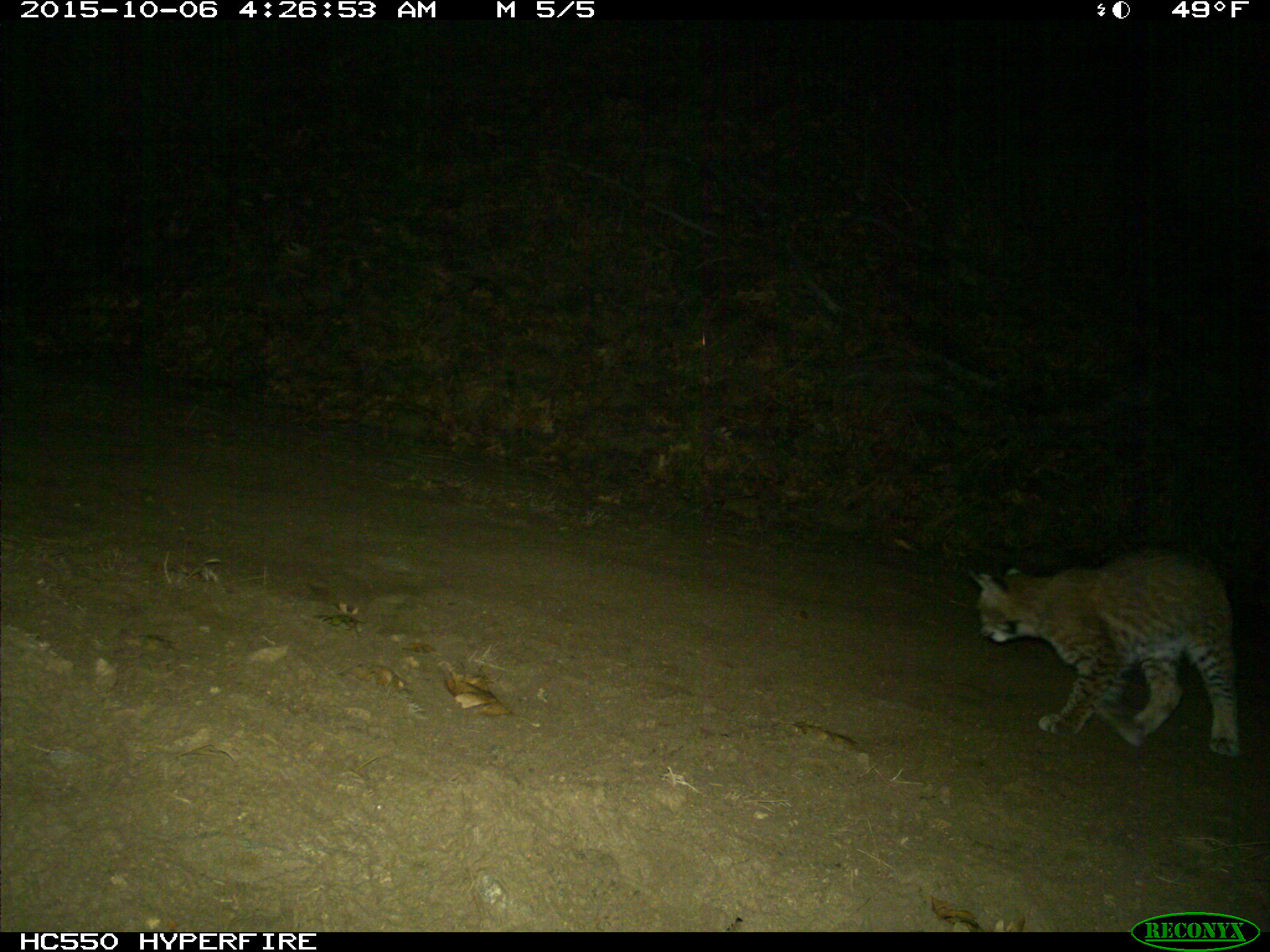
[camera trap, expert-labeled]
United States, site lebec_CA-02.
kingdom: Animalia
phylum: Chordata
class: Mammalia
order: Carnivora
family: Felidae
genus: Lynx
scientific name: Lynx rufus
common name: bobcat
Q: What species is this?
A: Lynx rufus (bobcat).